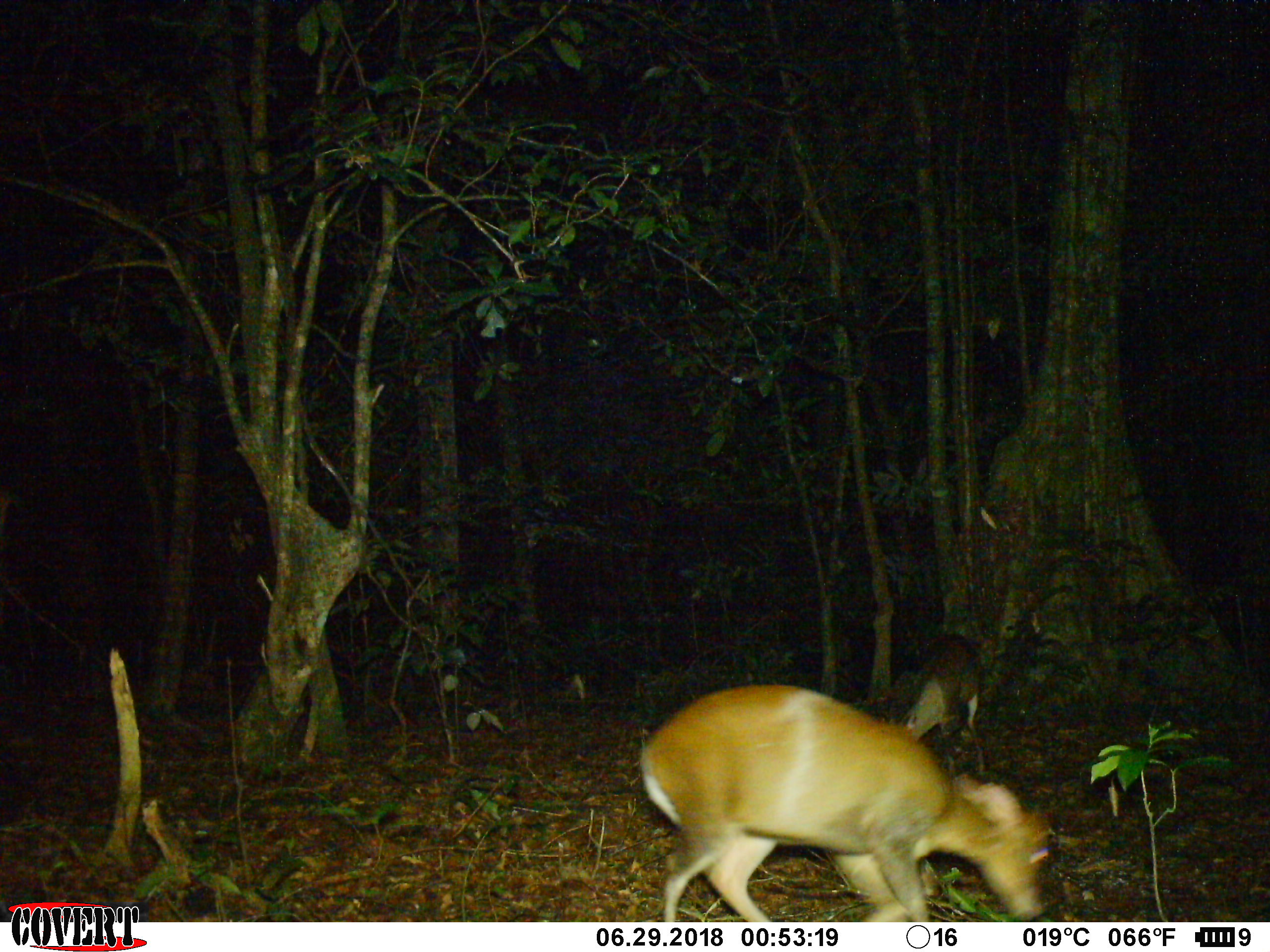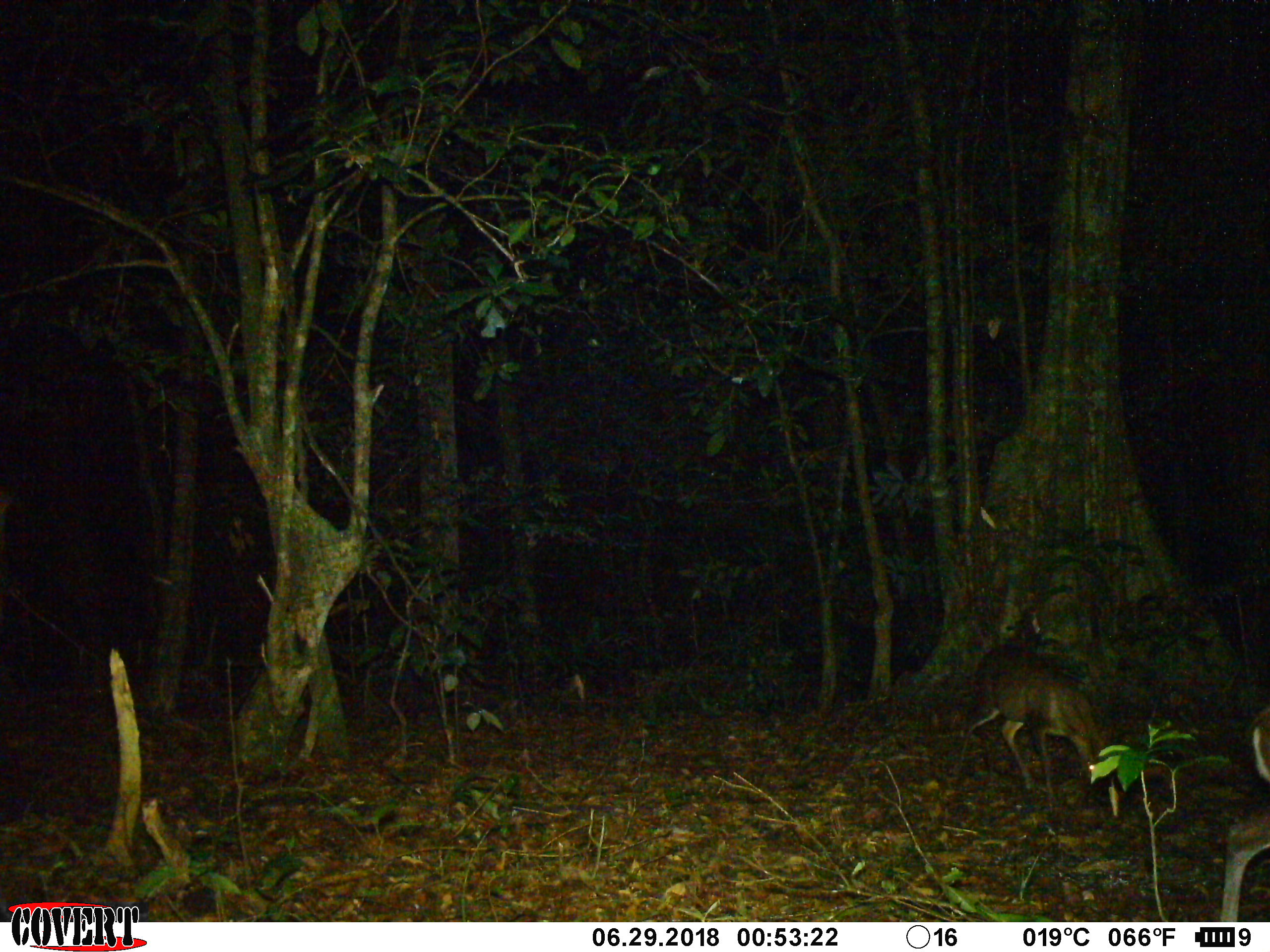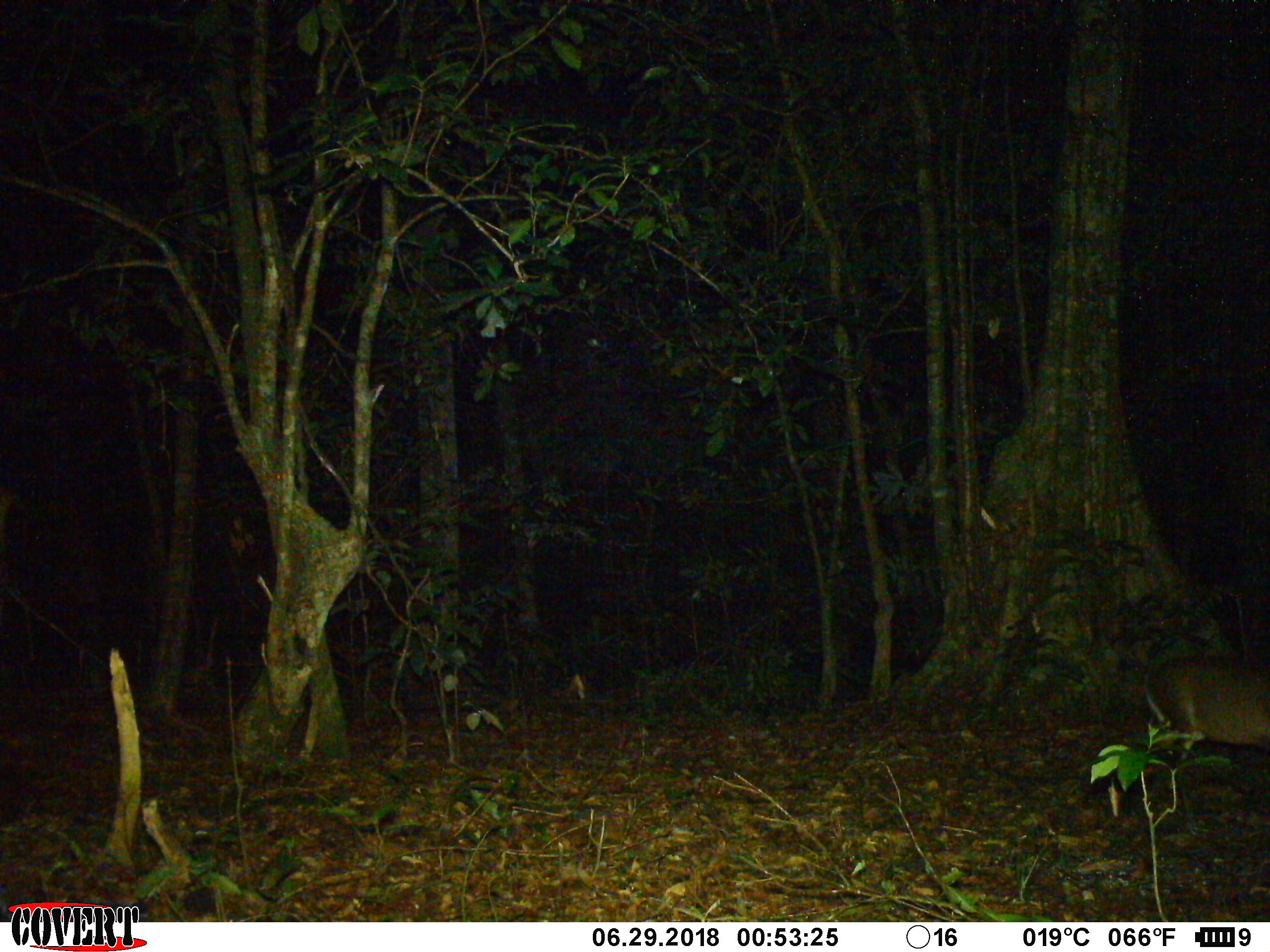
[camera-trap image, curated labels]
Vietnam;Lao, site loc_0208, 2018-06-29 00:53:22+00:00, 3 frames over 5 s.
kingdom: Animalia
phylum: Chordata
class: Mammalia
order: Artiodactyla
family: Cervidae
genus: Muntiacus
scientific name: Muntiacus rooseveltorum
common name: roosevelt's muntjac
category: roosevelts muntjac group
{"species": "roosevelts muntjac group (roosevelt's muntjac) (Muntiacus rooseveltorum)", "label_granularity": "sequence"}